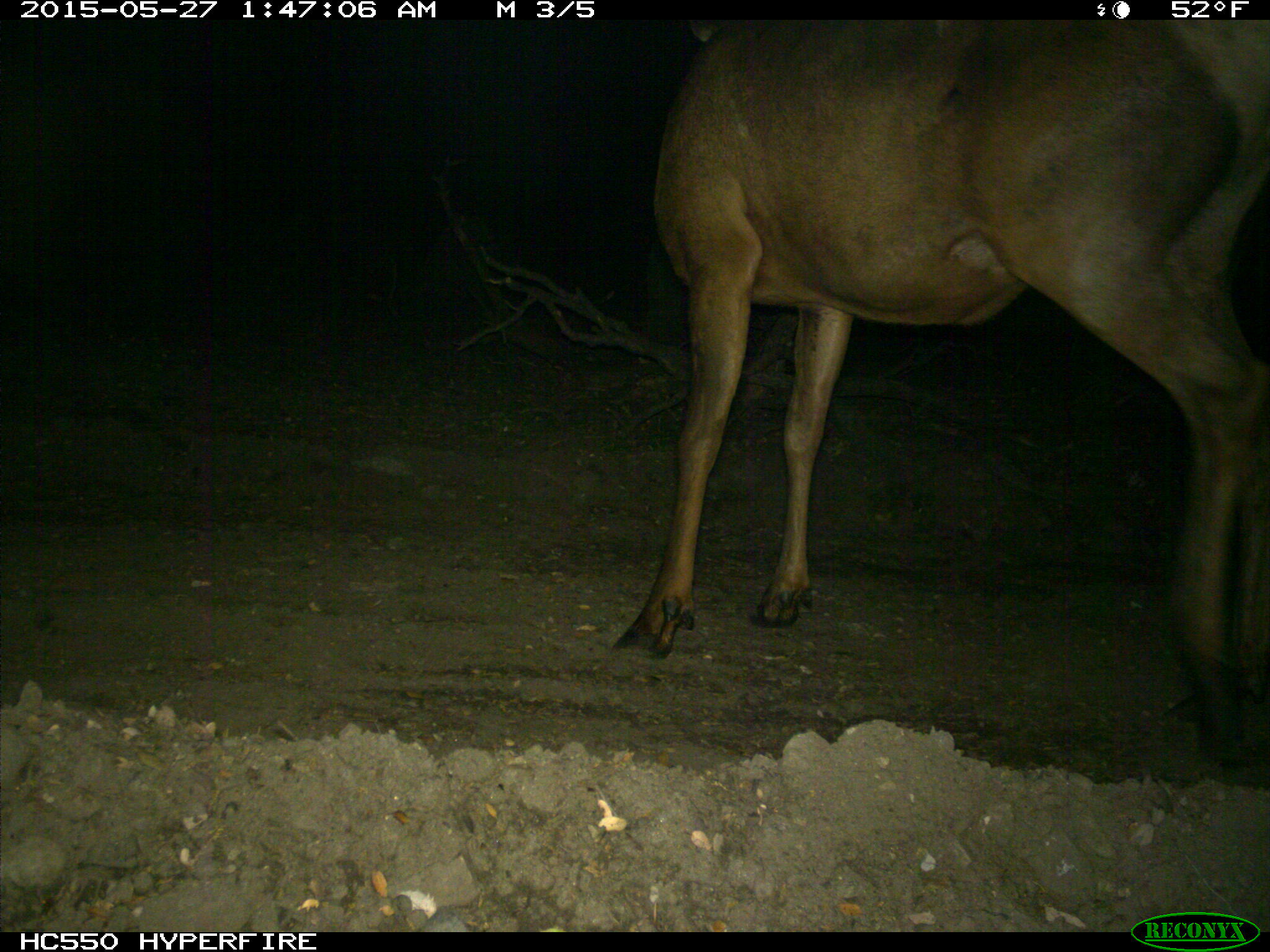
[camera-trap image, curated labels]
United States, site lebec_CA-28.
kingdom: Animalia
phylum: Chordata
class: Mammalia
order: Artiodactyla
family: Cervidae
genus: Cervus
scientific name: Cervus canadensis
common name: elk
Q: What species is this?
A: Cervus canadensis (elk).